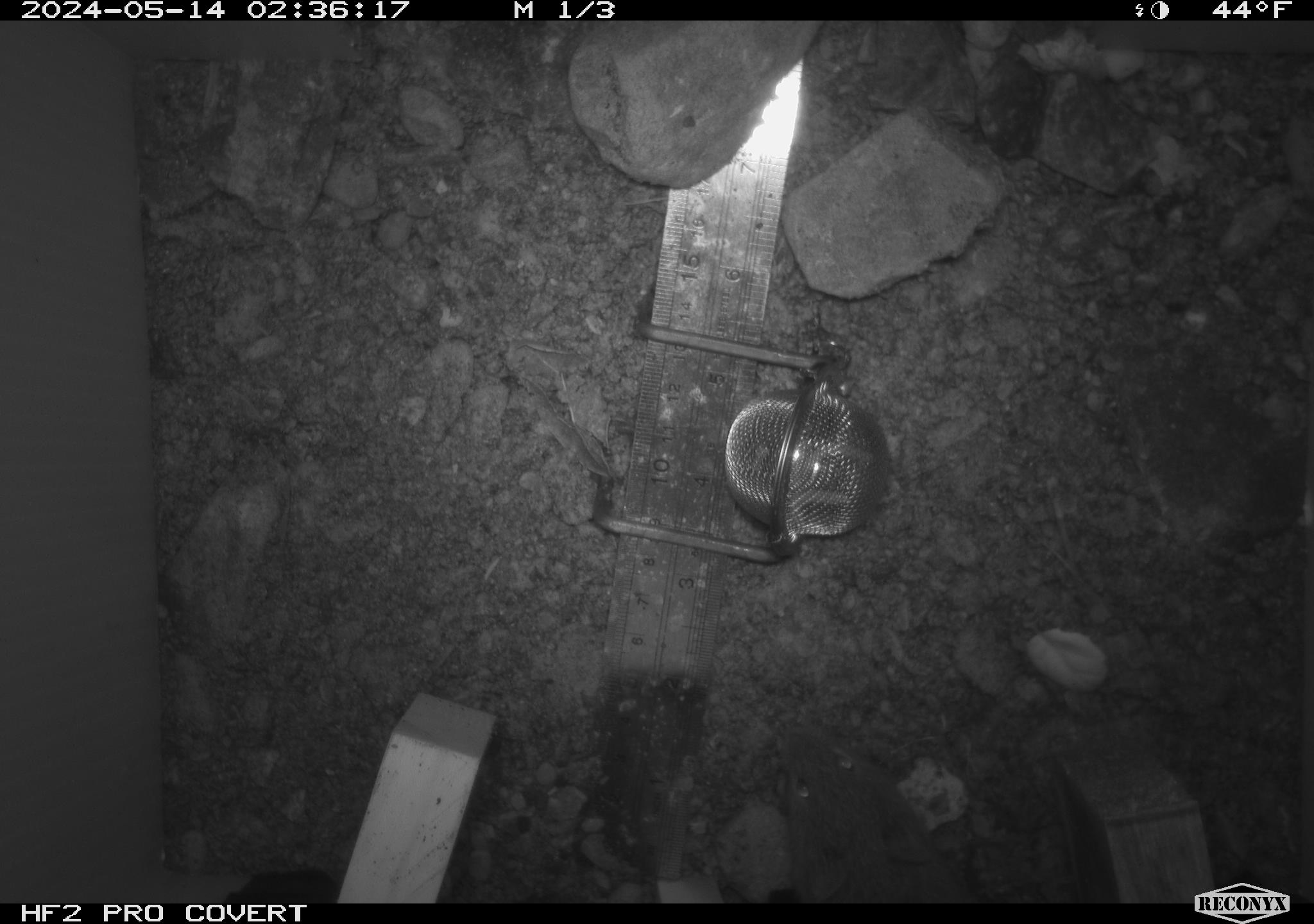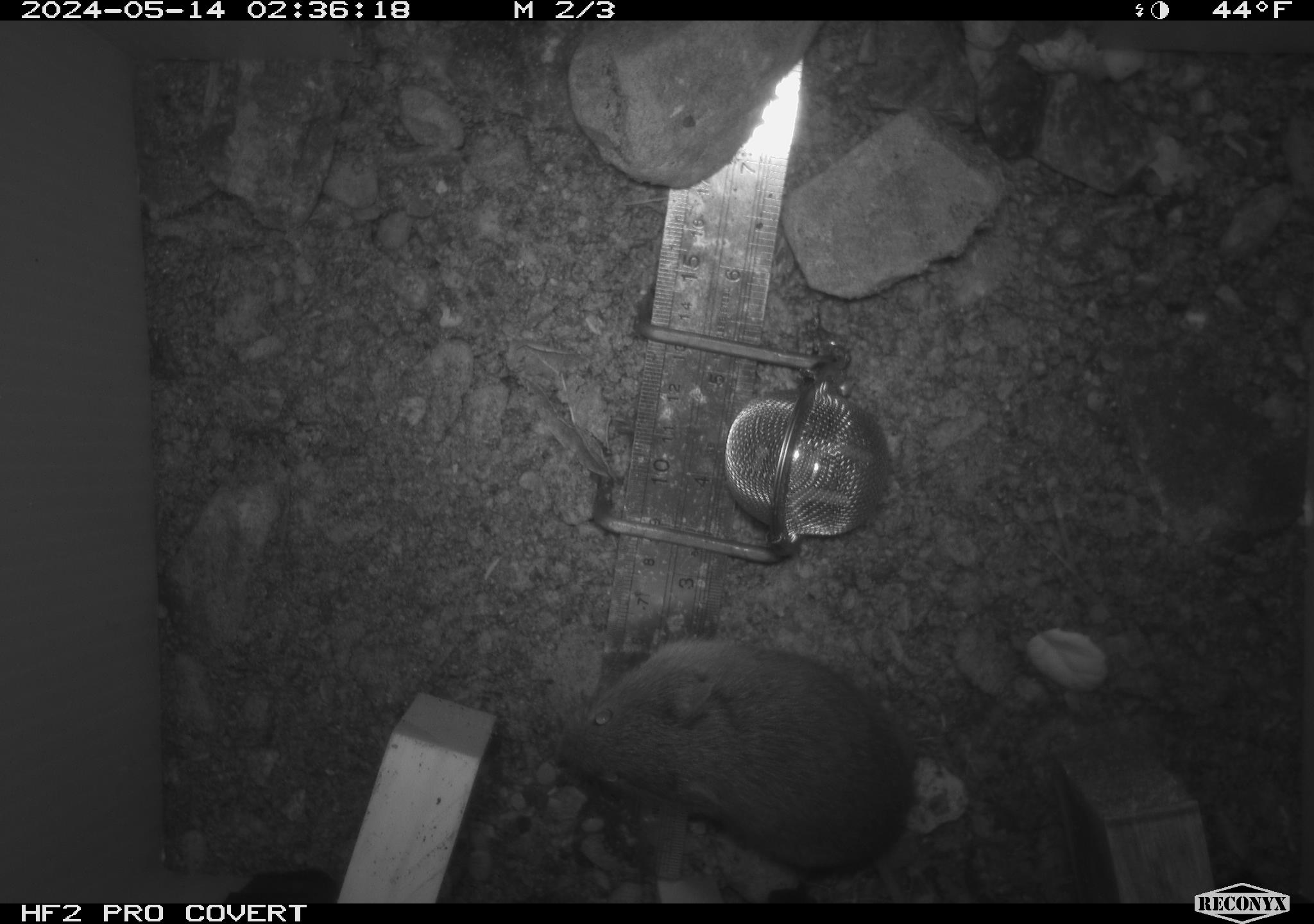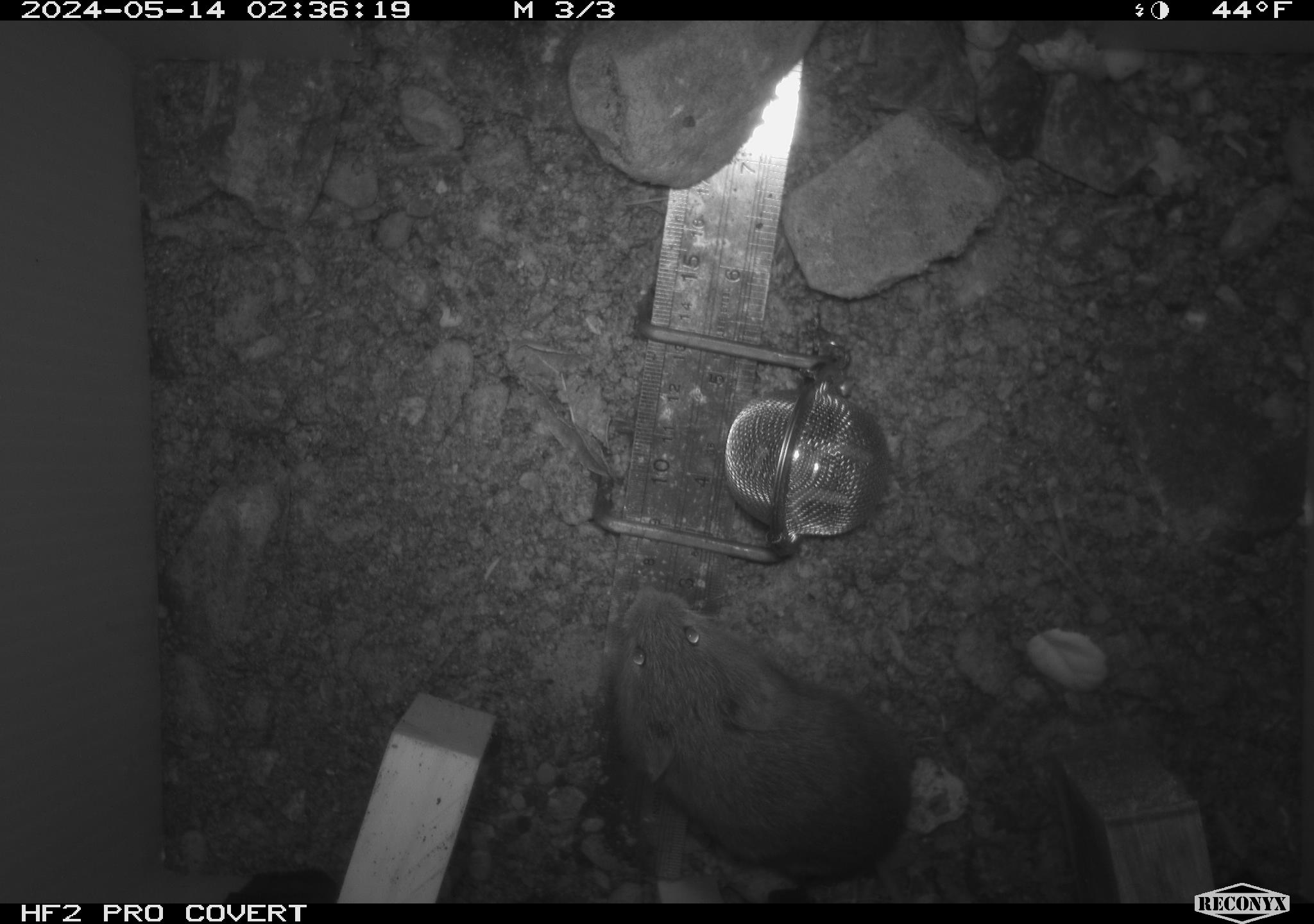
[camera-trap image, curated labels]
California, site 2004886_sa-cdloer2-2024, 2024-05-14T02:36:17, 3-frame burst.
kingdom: Animalia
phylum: Chordata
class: Mammalia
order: Rodentia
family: Cricetidae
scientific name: Arvicolinae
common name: voles, lemmings, and muskrats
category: arvicolinae subfamily